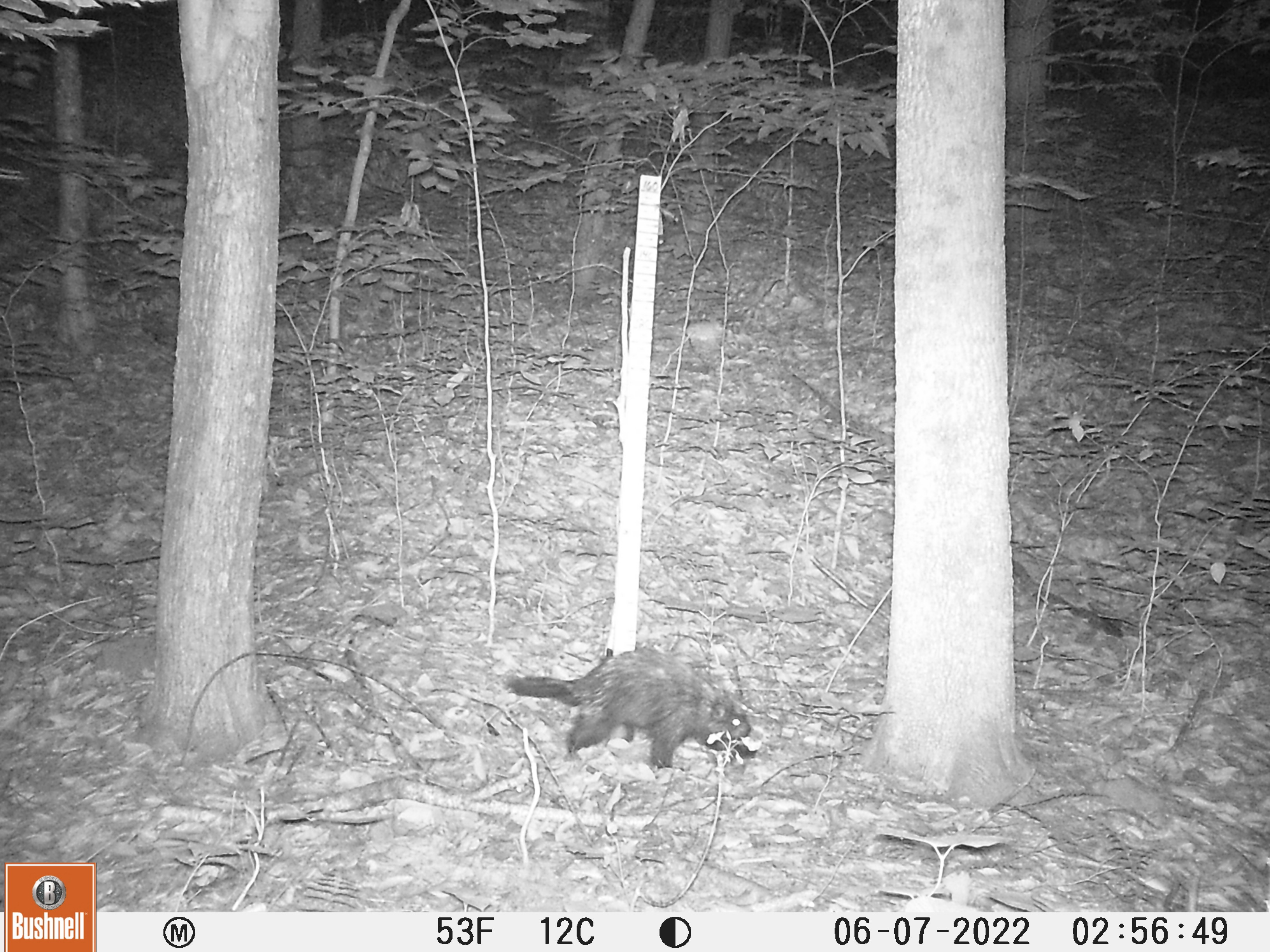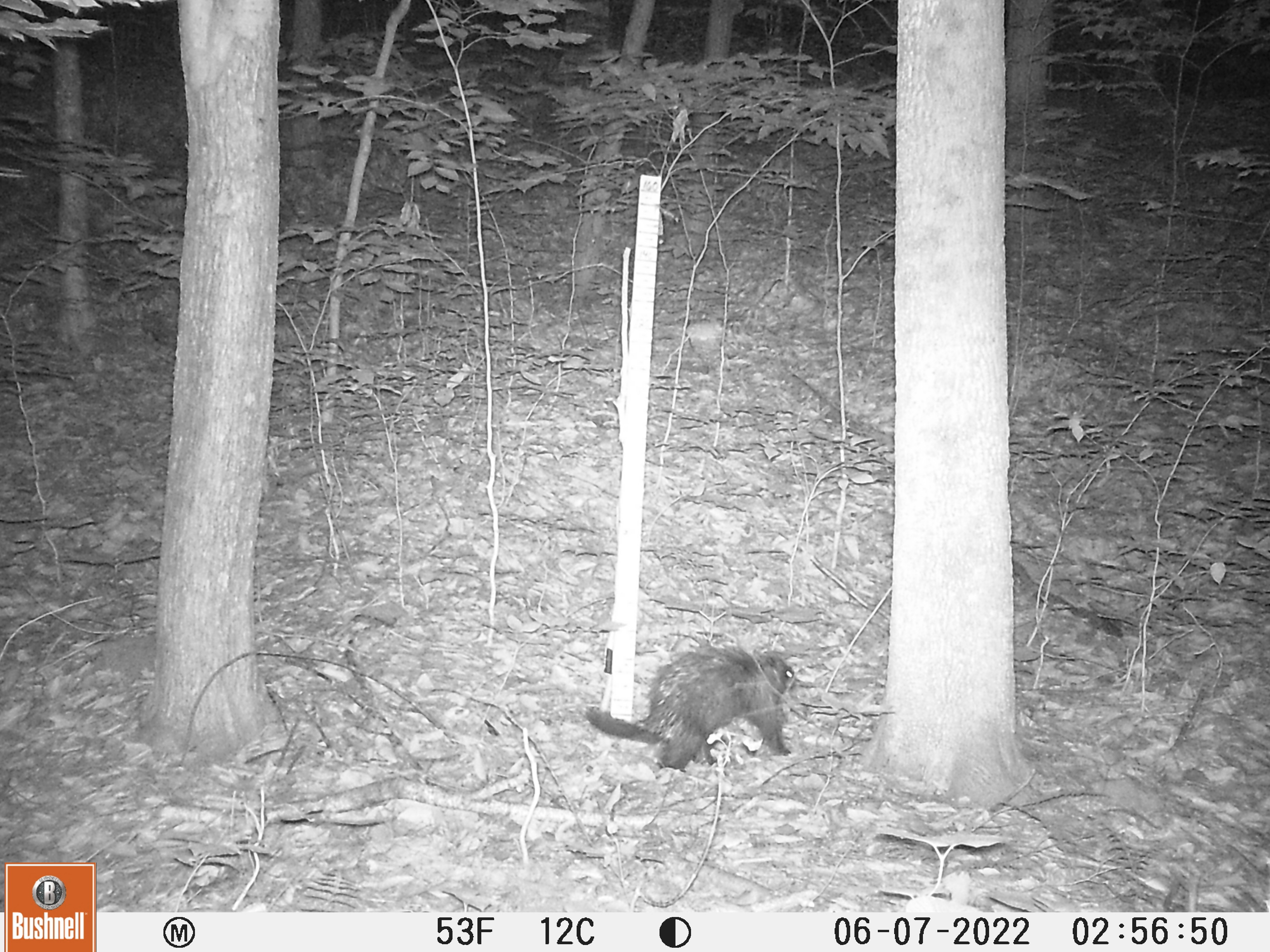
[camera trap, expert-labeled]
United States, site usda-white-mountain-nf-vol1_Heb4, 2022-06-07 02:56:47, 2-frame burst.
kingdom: Animalia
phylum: Chordata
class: Mammalia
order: Rodentia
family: Erethizontidae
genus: Erethizon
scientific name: Erethizon dorsatum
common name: porcupine